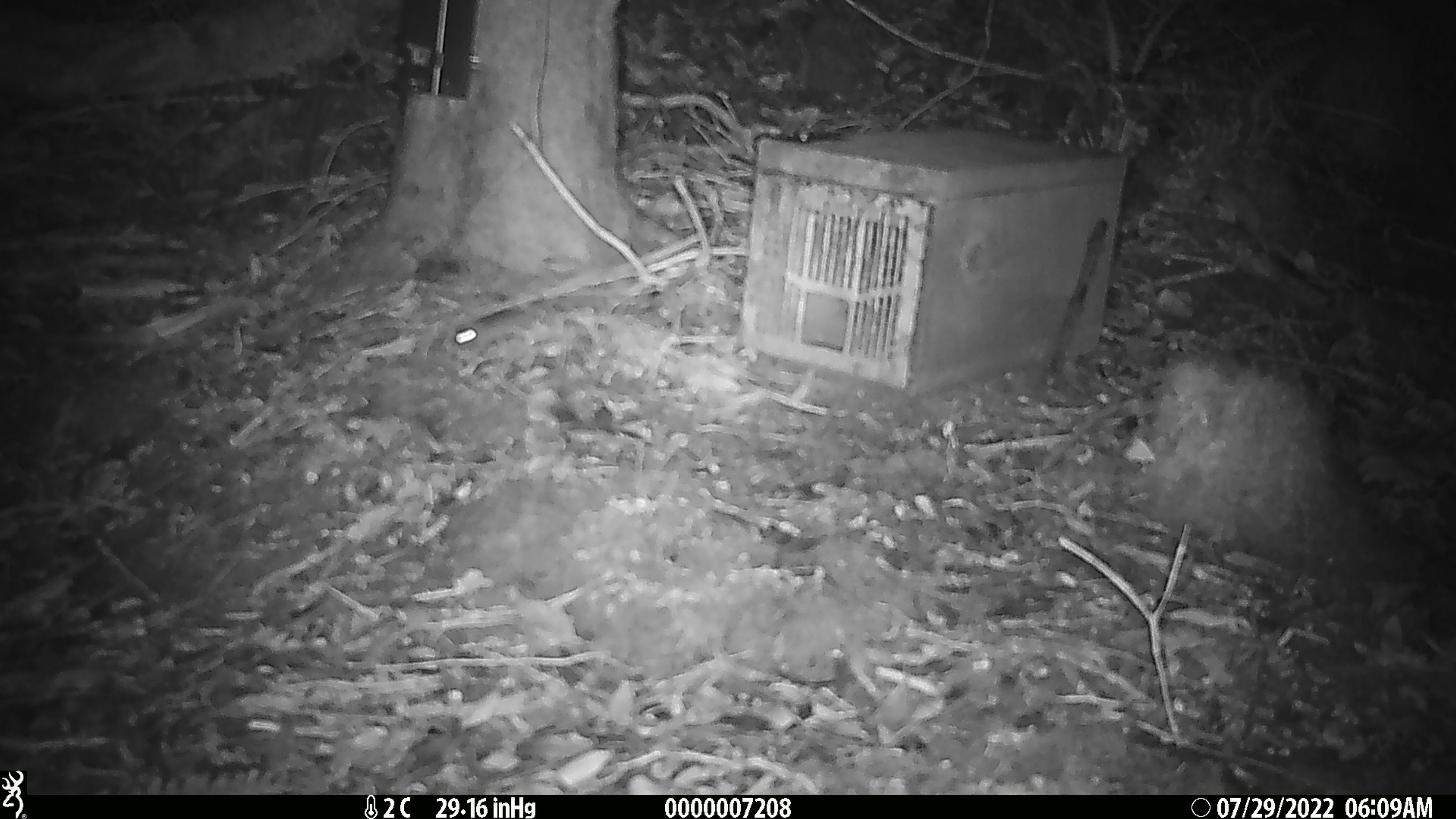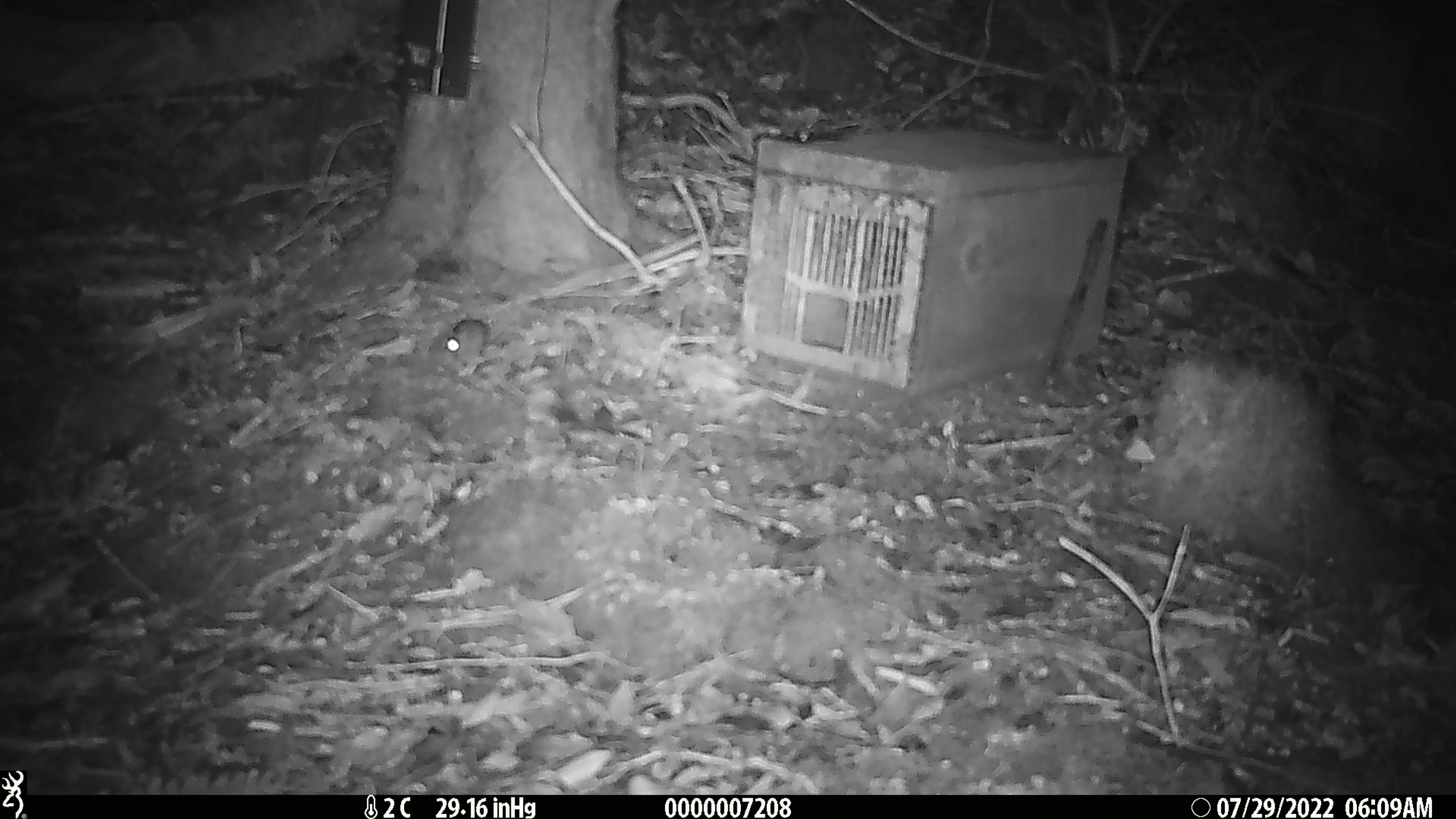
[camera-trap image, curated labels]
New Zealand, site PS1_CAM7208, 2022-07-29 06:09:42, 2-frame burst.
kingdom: Animalia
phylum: Chordata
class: Mammalia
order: Rodentia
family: Muridae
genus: Mus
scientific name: Mus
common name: mouse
Mouse (Mus).